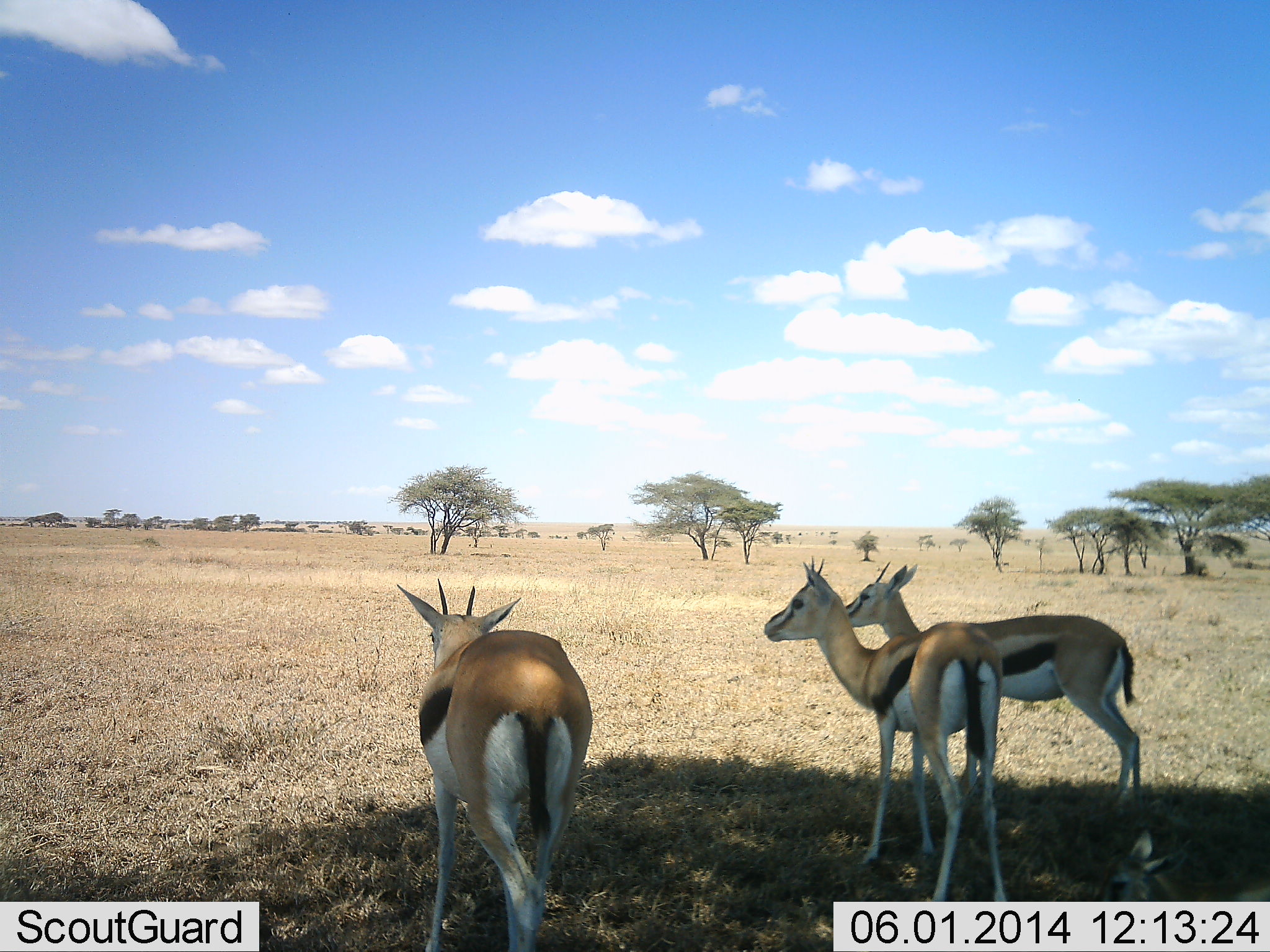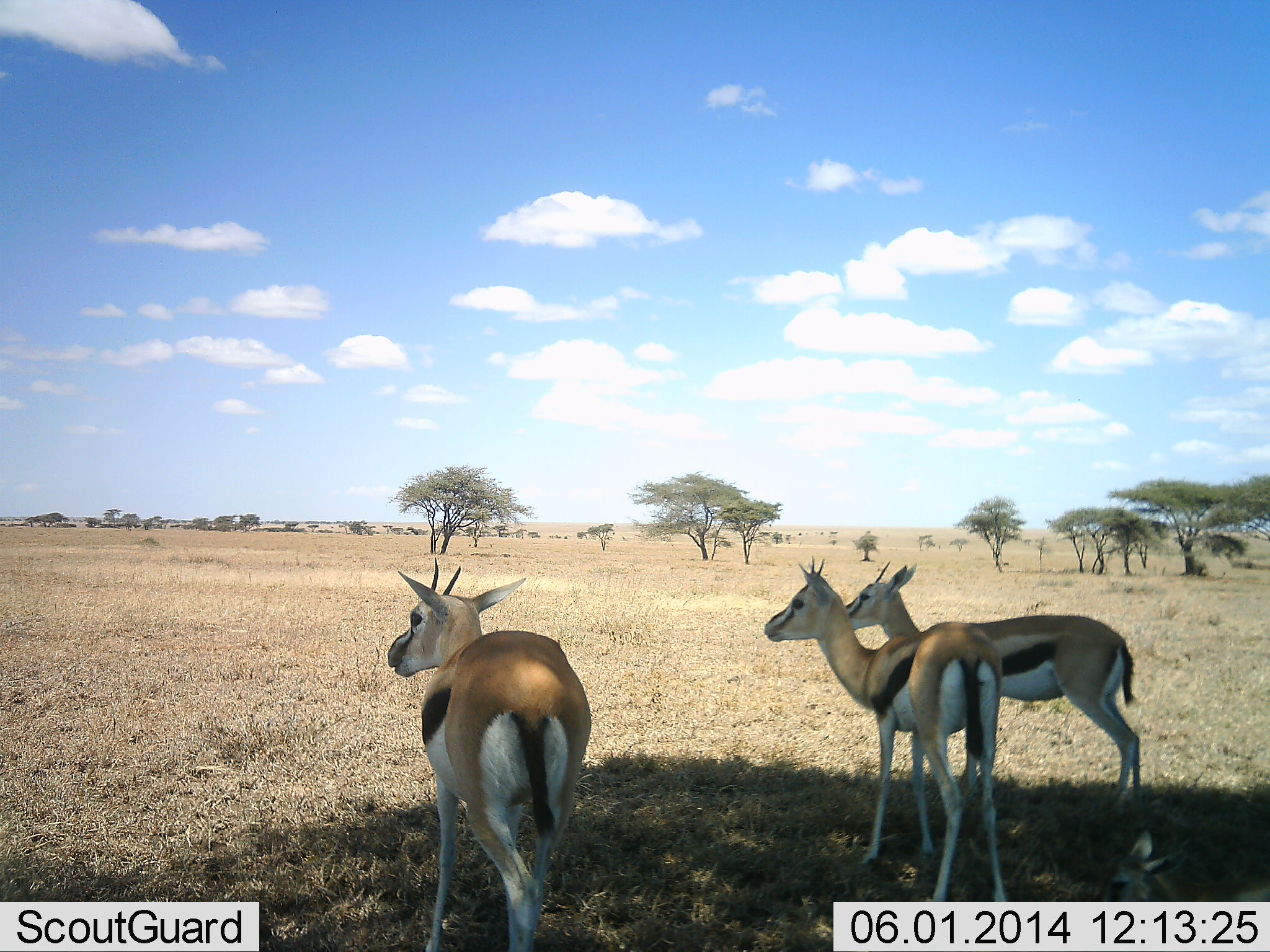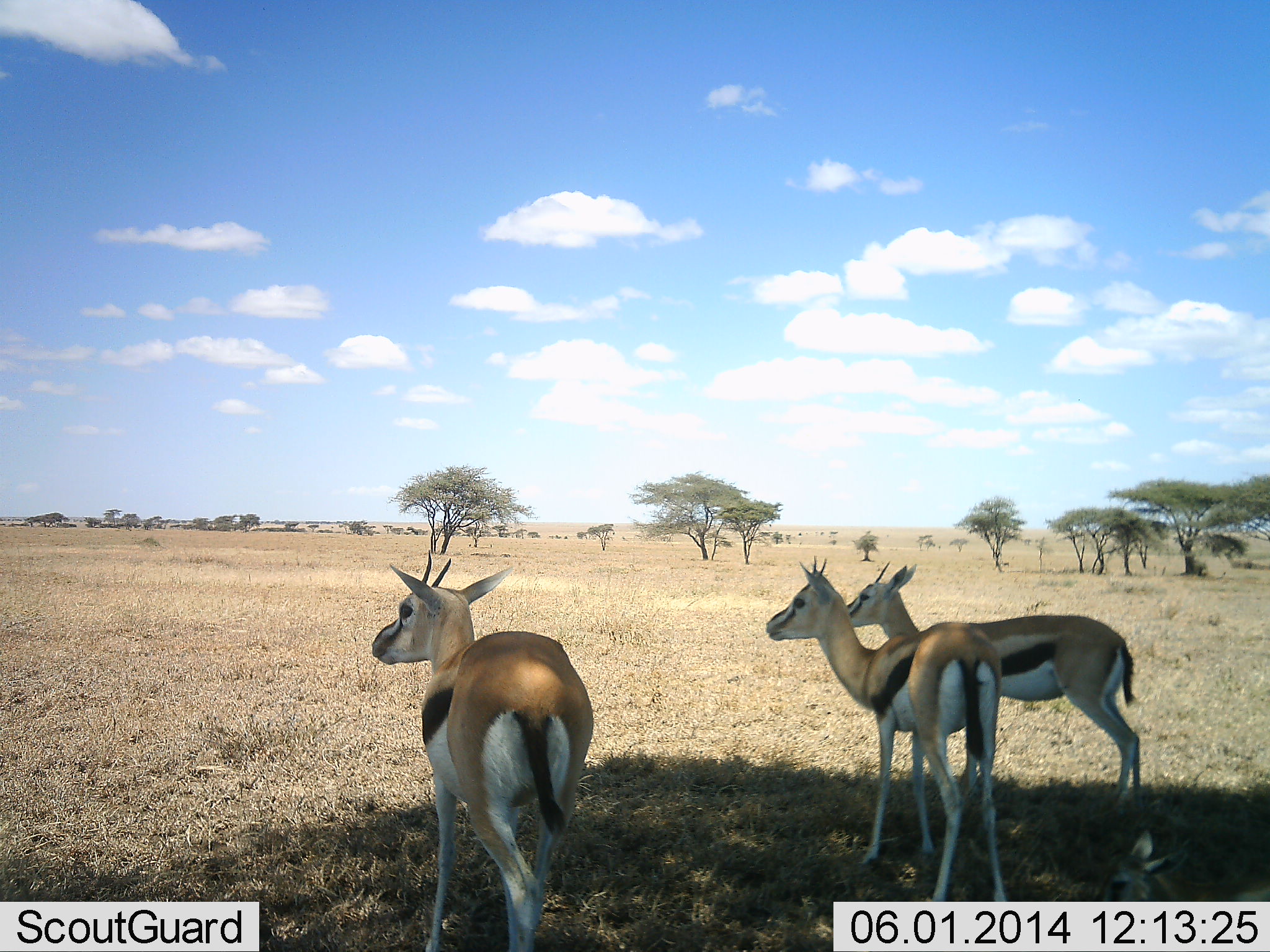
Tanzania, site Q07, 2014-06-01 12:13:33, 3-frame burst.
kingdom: Animalia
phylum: Chordata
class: Mammalia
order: Artiodactyla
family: Bovidae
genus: Eudorcas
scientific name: Eudorcas thomsonii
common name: thomson's gazelle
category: gazellethomsons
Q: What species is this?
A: Gazellethomsons (thomson's gazelle) (Eudorcas thomsonii).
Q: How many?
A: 3.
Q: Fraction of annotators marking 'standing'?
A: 90%.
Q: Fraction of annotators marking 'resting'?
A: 10%.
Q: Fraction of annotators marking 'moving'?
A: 3%.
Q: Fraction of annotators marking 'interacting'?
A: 10%.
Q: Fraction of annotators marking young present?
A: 7%.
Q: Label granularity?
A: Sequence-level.